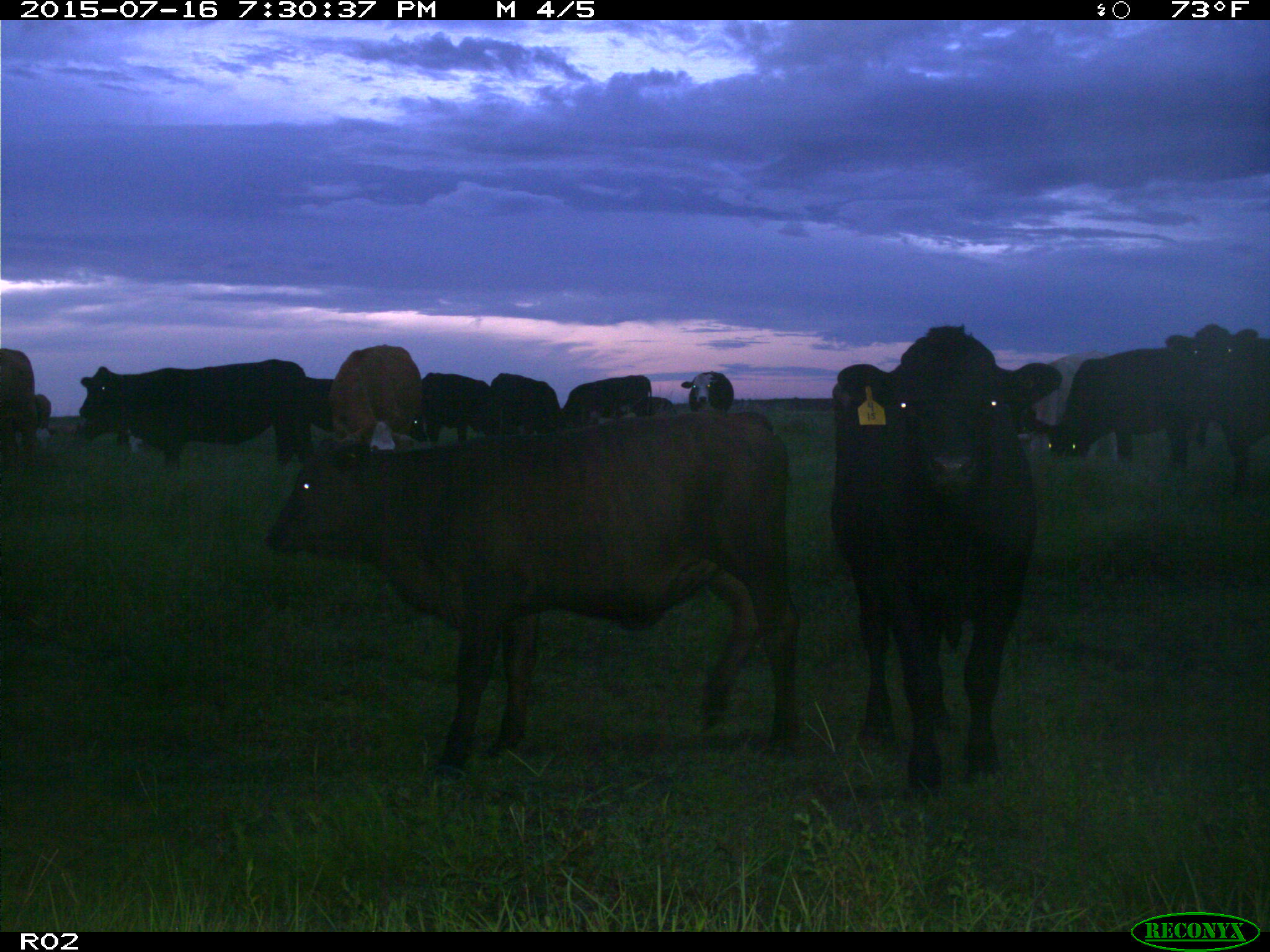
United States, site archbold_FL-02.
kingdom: Animalia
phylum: Chordata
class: Mammalia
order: Artiodactyla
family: Bovidae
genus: Bos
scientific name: Bos taurus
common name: domestic cow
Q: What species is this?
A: Bos taurus (domestic cow).